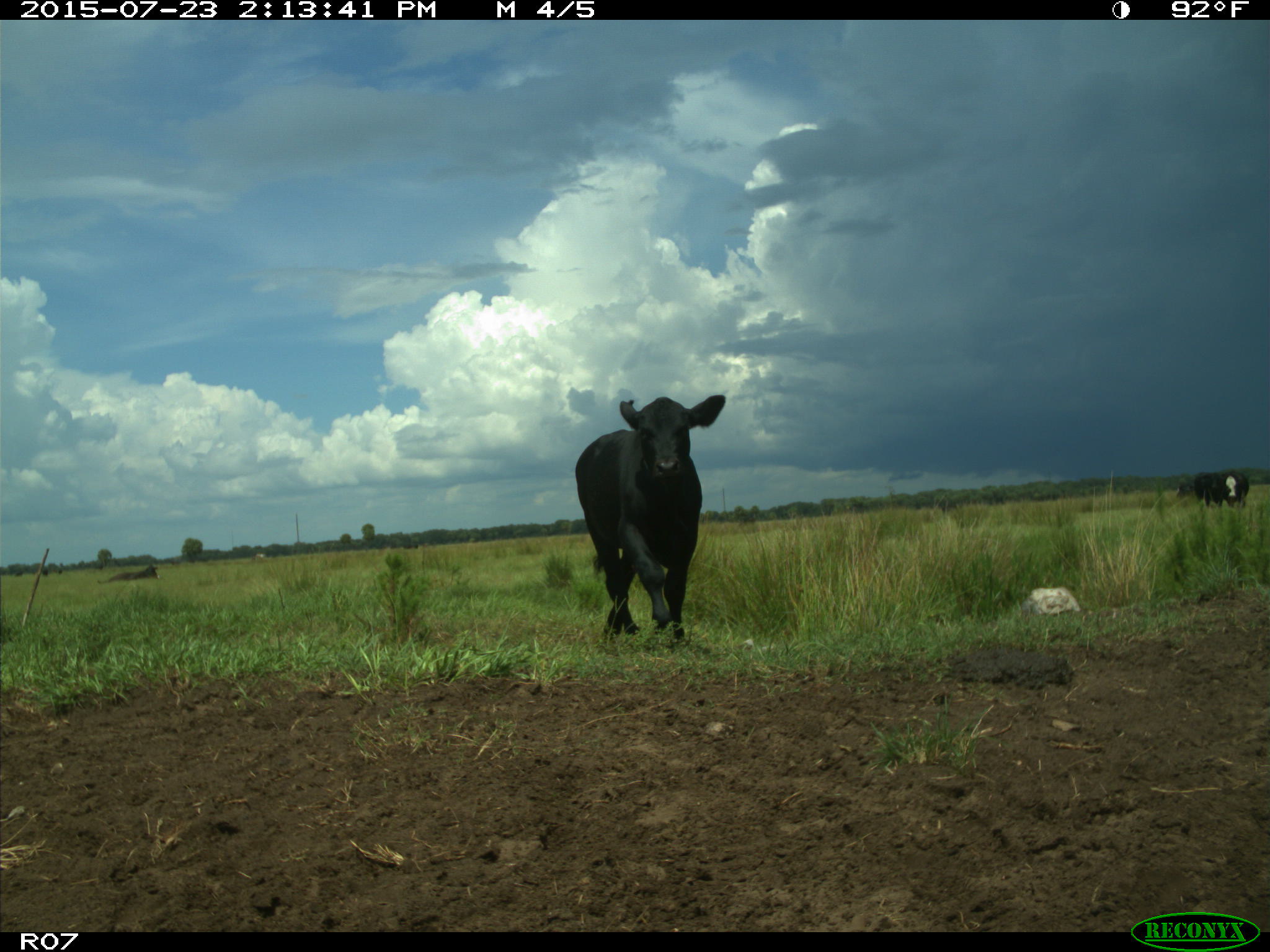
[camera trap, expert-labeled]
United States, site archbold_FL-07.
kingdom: Animalia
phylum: Chordata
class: Mammalia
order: Artiodactyla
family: Bovidae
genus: Bos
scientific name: Bos taurus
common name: domestic cow